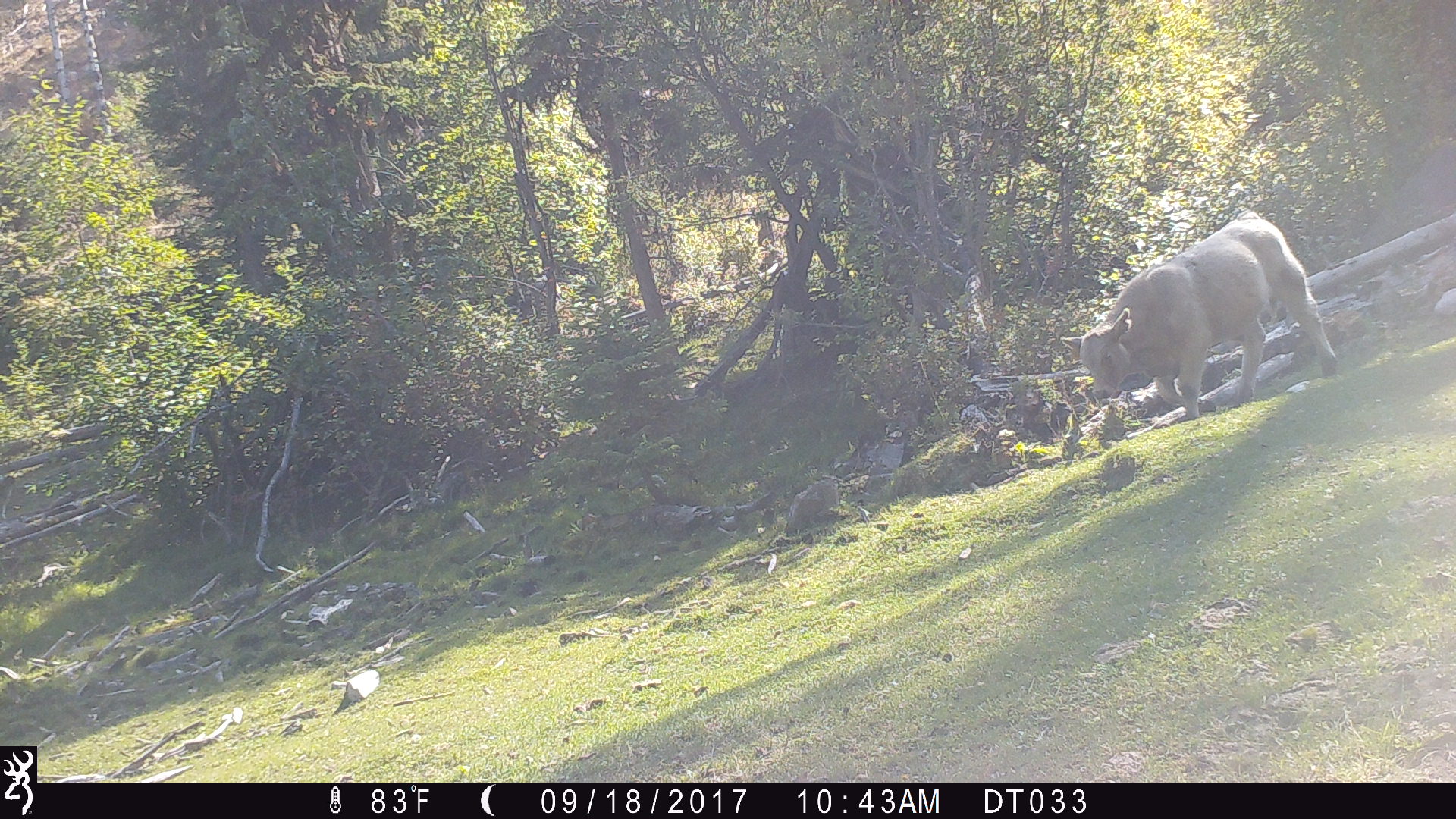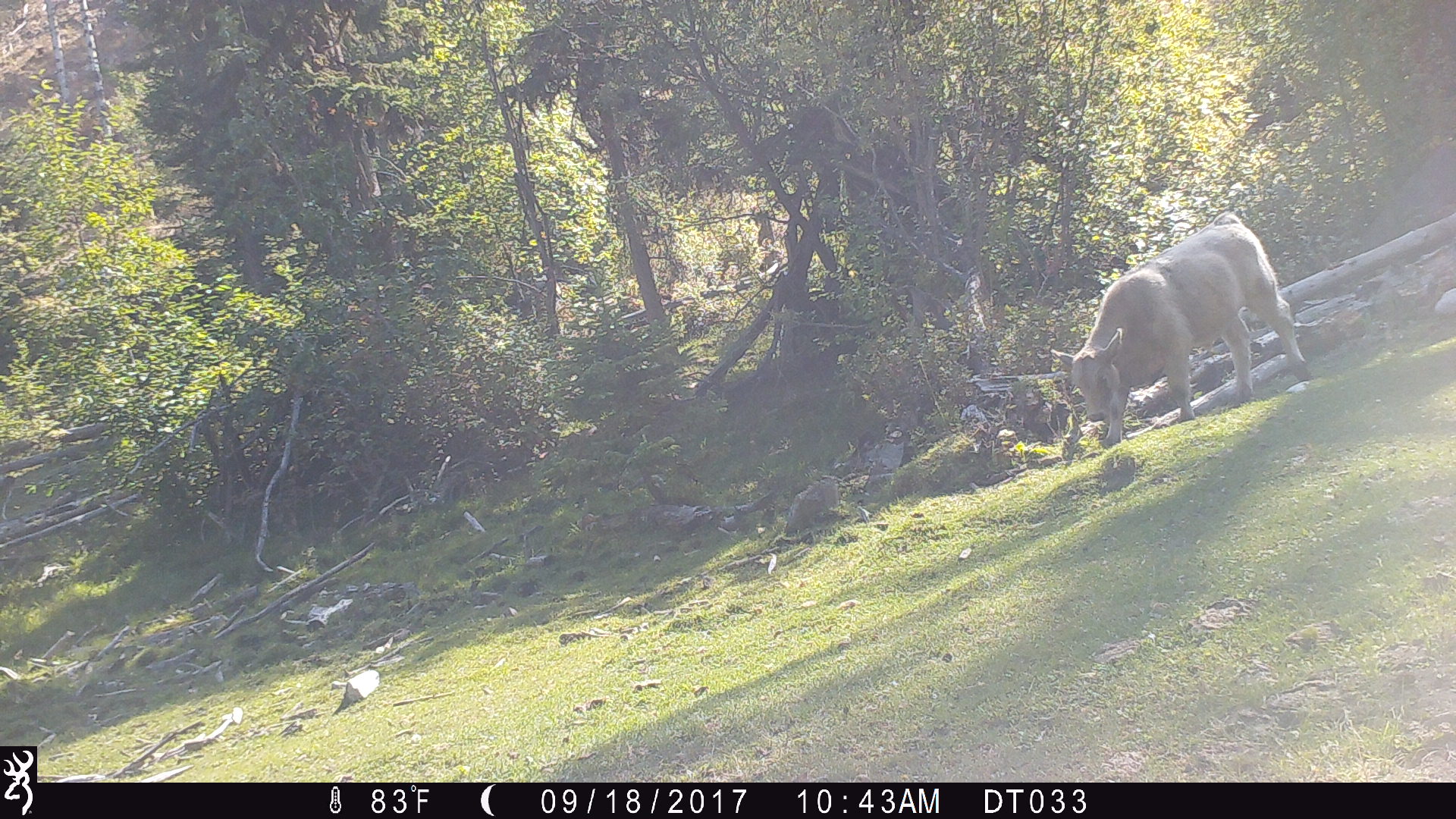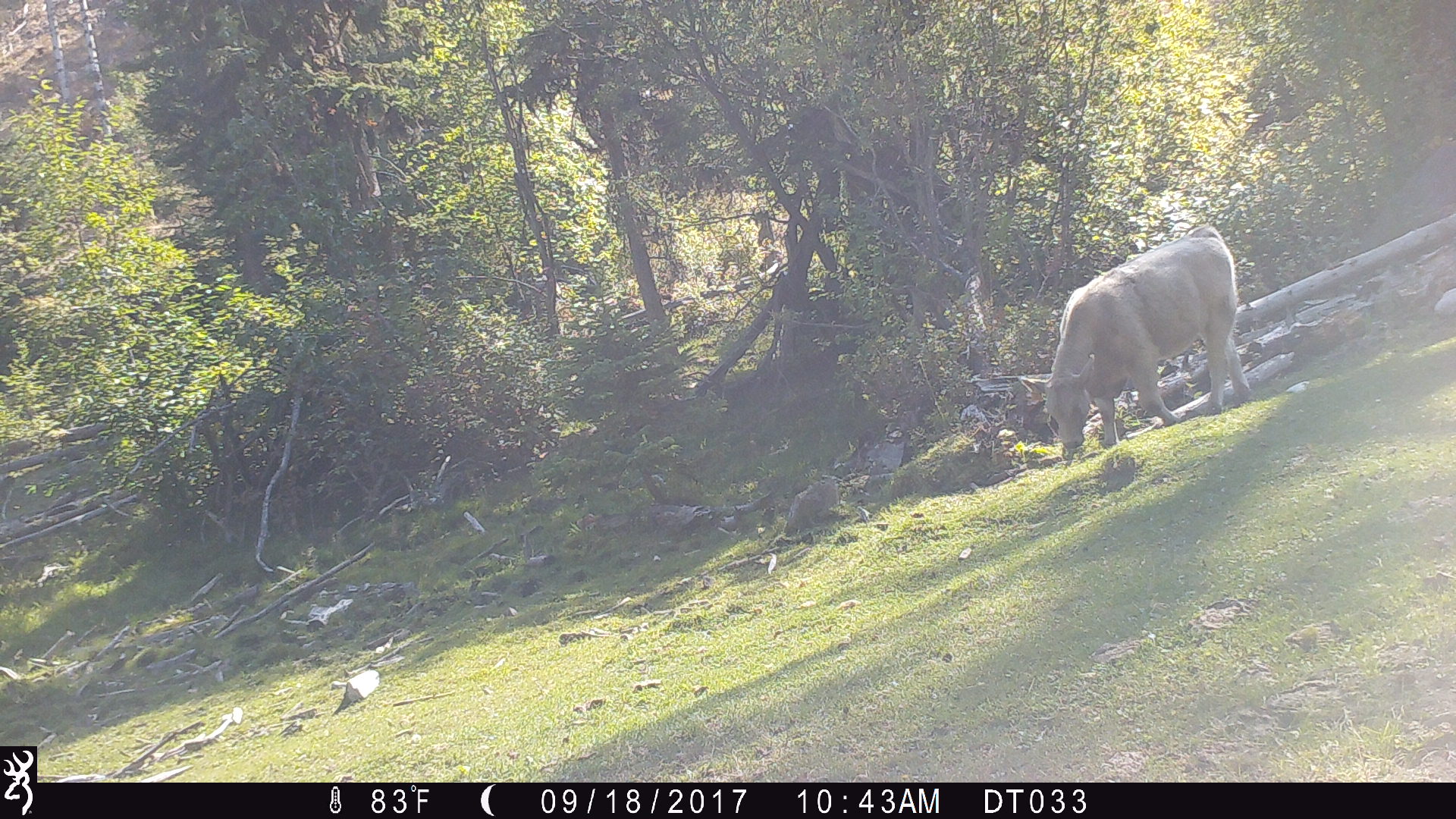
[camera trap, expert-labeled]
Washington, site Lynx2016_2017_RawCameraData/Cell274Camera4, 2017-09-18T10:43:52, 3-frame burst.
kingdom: Animalia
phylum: Chordata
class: Mammalia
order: Artiodactyla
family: Bovidae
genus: Bos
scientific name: Bos taurus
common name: domestic cattle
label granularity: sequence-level